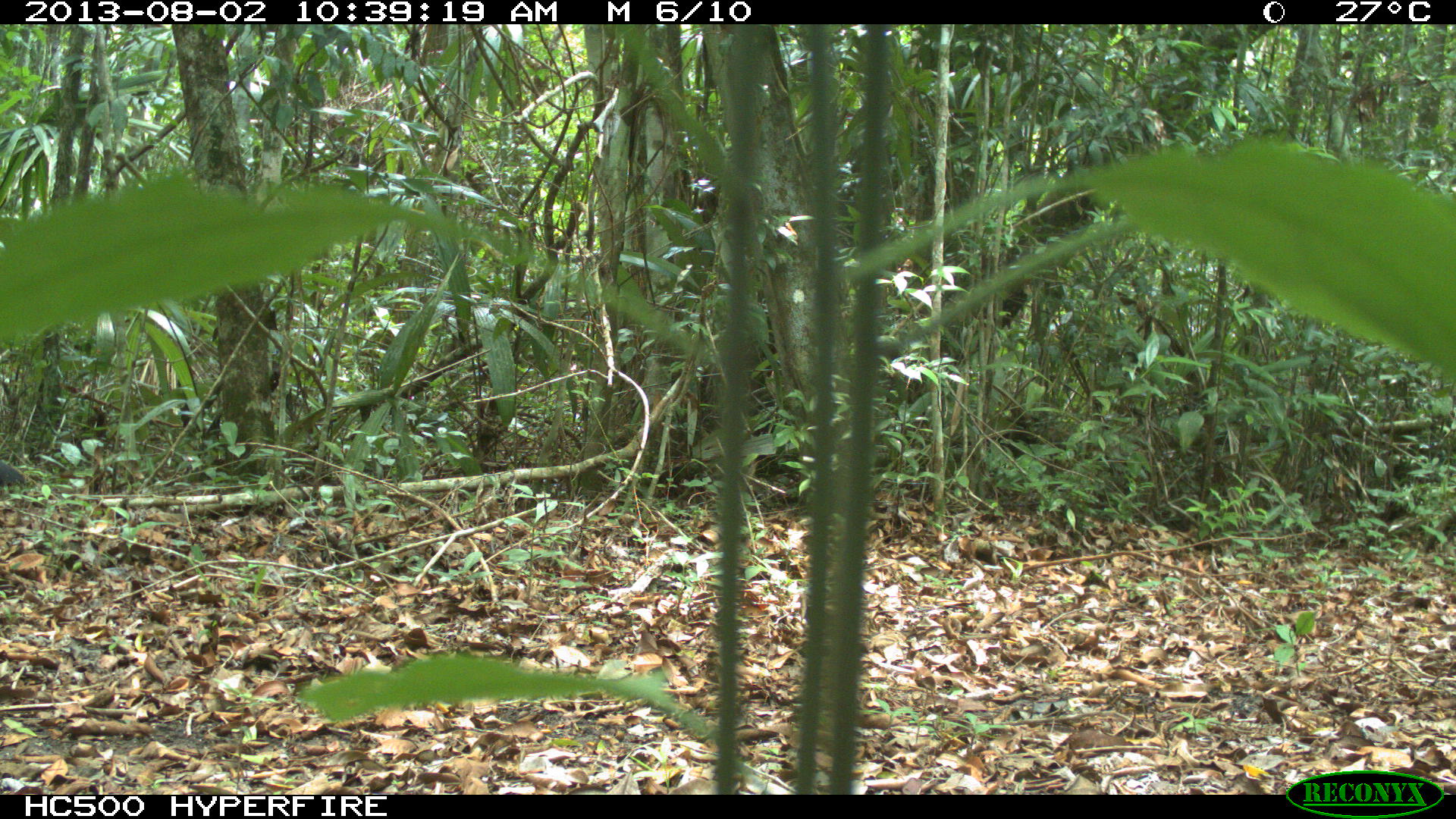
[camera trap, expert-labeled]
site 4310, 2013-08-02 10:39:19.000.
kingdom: Animalia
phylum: Chordata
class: Aves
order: Galliformes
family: Cracidae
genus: Crax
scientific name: Crax rubra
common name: great curassow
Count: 1.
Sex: male.